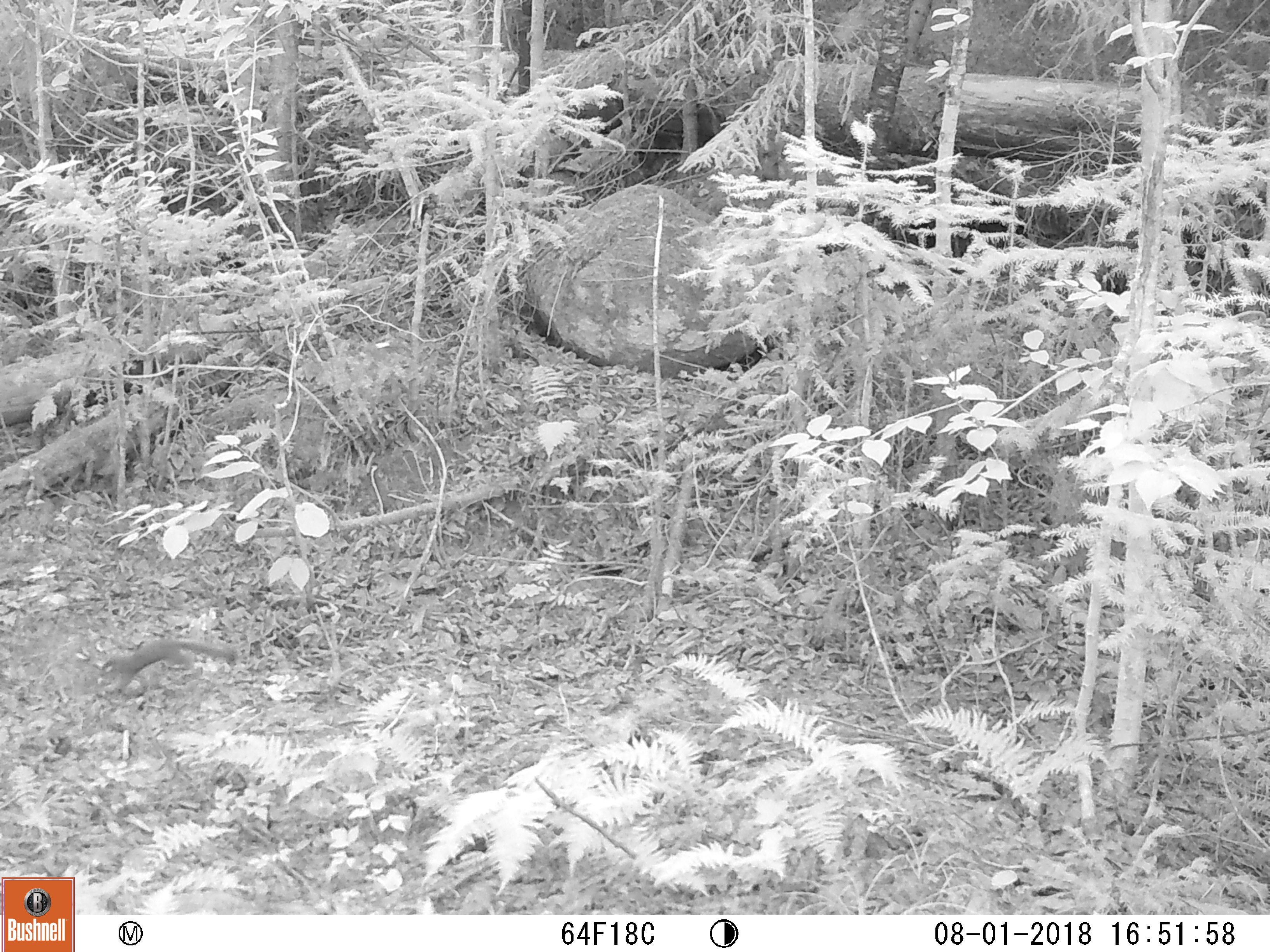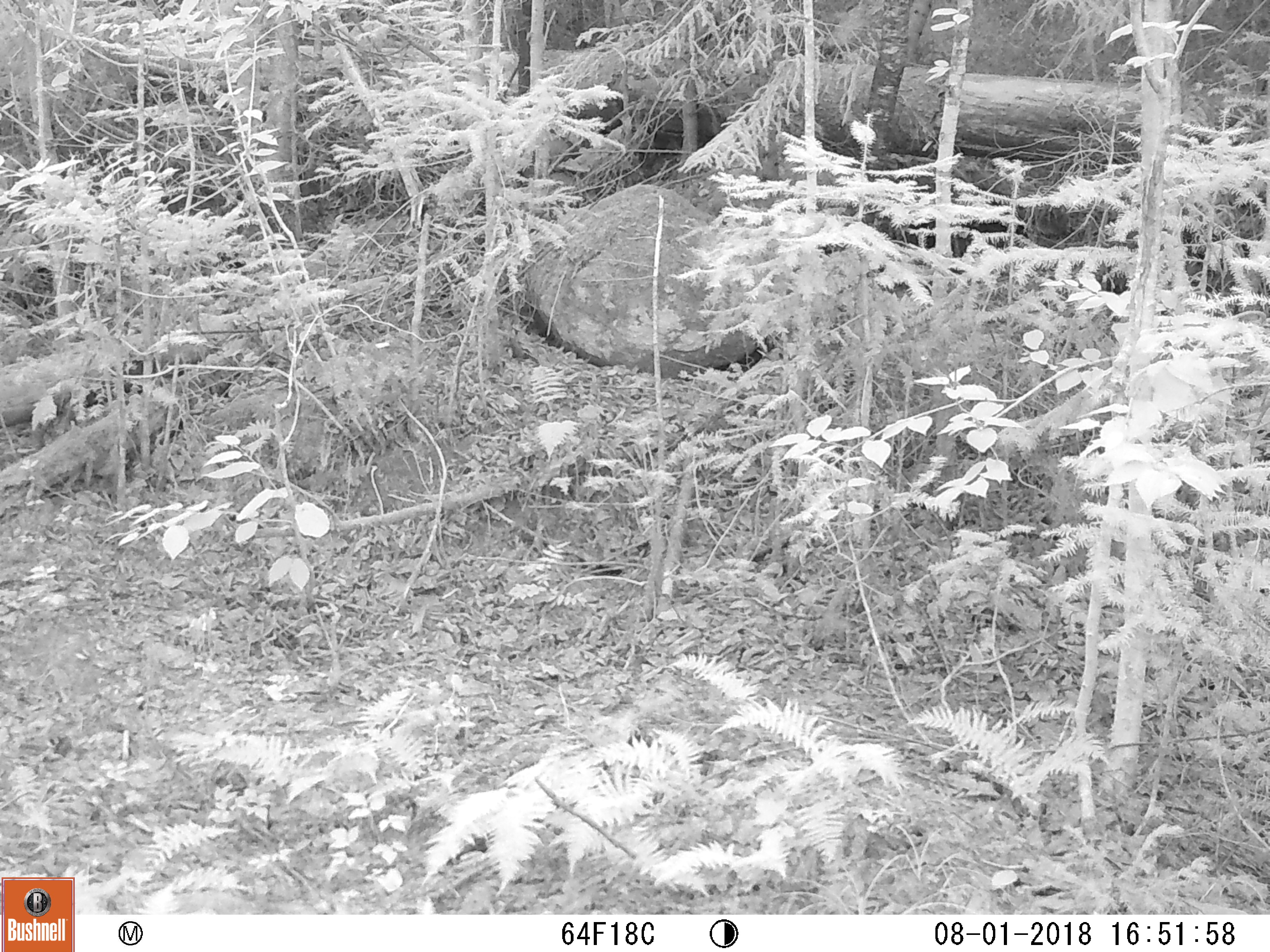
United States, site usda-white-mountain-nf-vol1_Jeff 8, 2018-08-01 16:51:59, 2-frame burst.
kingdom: Animalia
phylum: Chordata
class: Mammalia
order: Rodentia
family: Sciuridae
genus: Tamiasciurus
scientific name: Tamiasciurus hudsonicus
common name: red squirrel